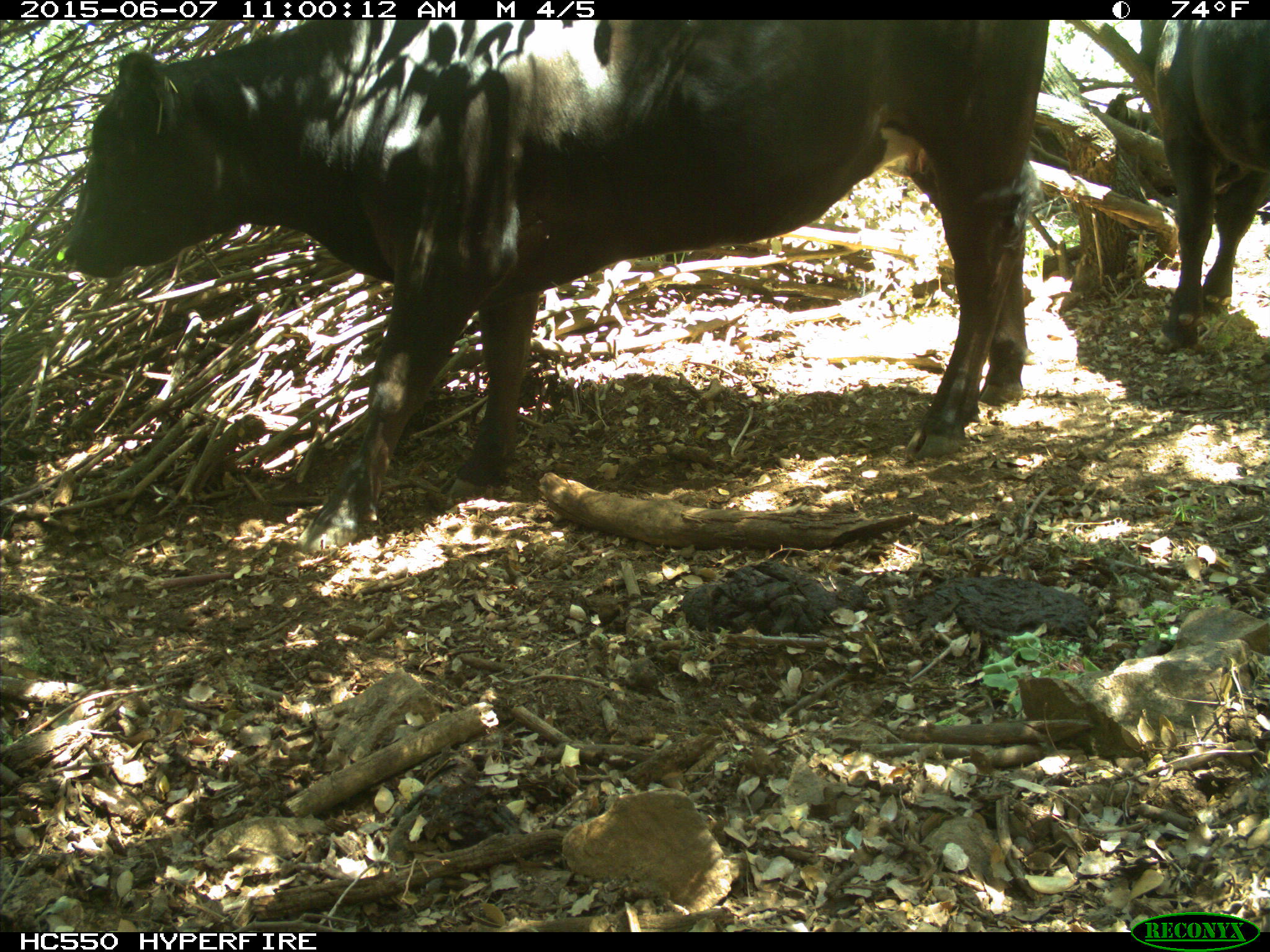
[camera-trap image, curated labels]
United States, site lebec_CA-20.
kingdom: Animalia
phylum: Chordata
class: Mammalia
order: Artiodactyla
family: Bovidae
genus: Bos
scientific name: Bos taurus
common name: domestic cow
Bos taurus (domestic cow).